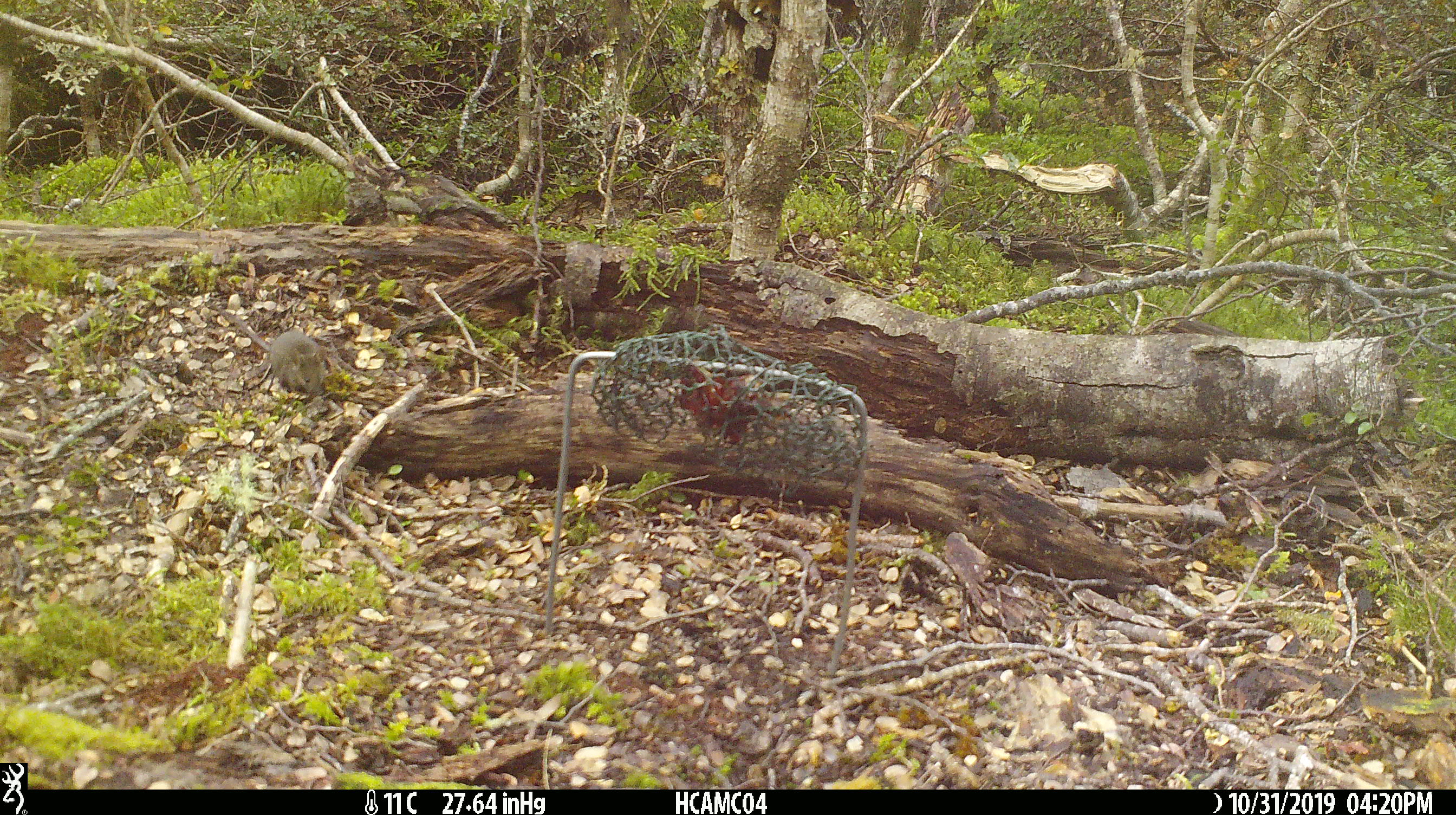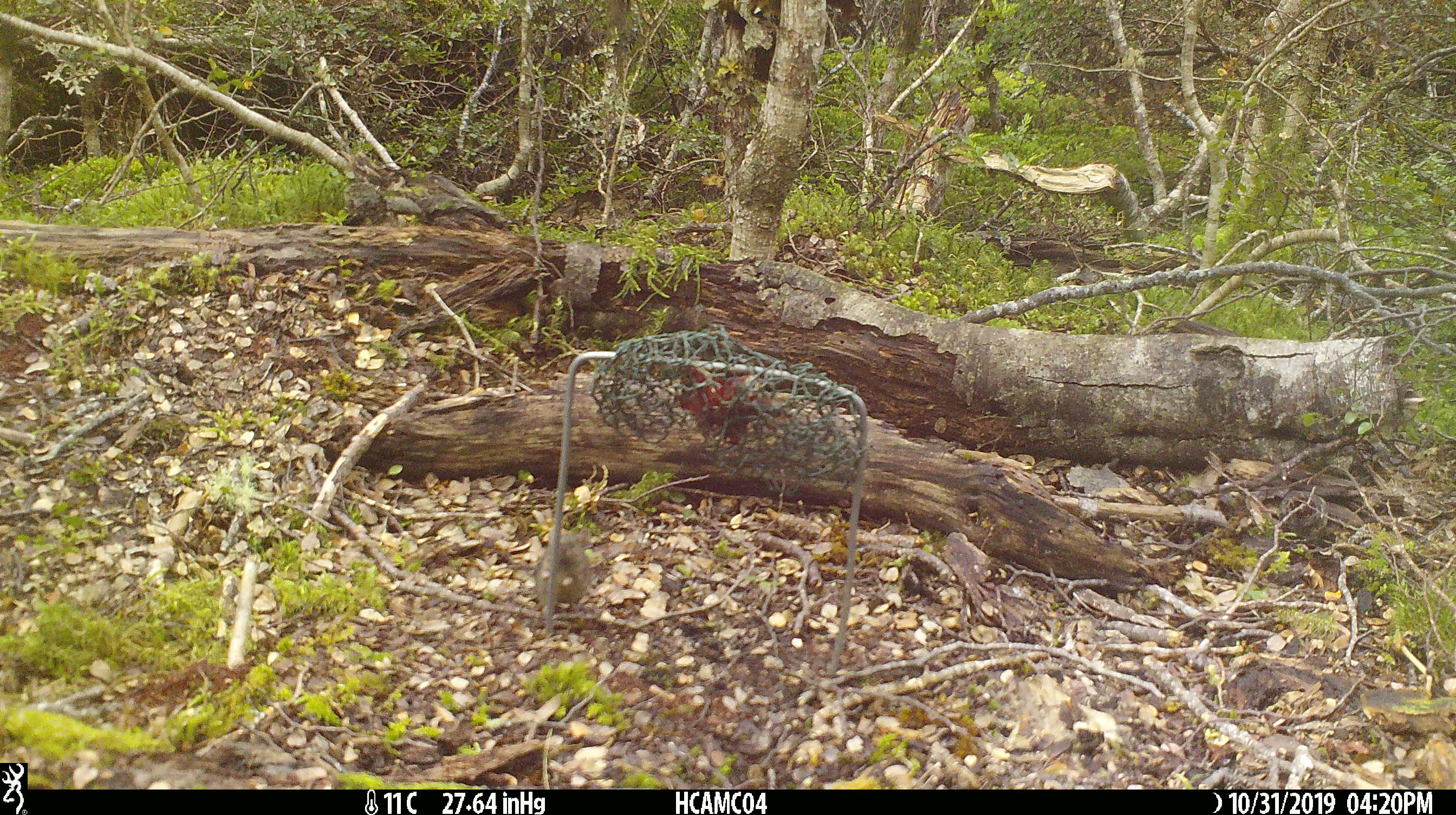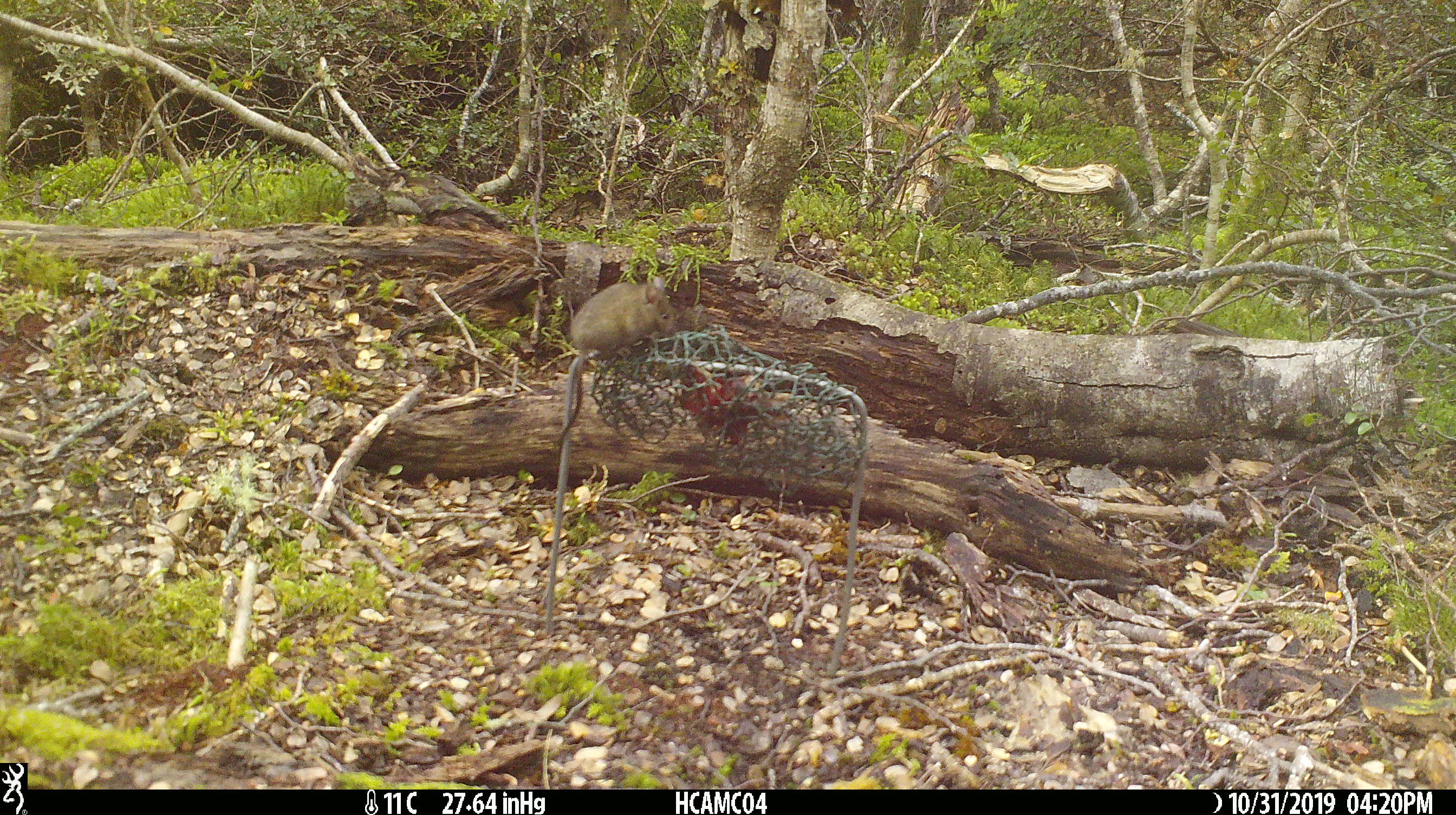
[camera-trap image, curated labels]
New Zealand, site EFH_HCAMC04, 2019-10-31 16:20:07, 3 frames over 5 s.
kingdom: Animalia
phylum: Chordata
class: Mammalia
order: Rodentia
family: Muridae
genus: Mus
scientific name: Mus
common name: mouse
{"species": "mouse (Mus)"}